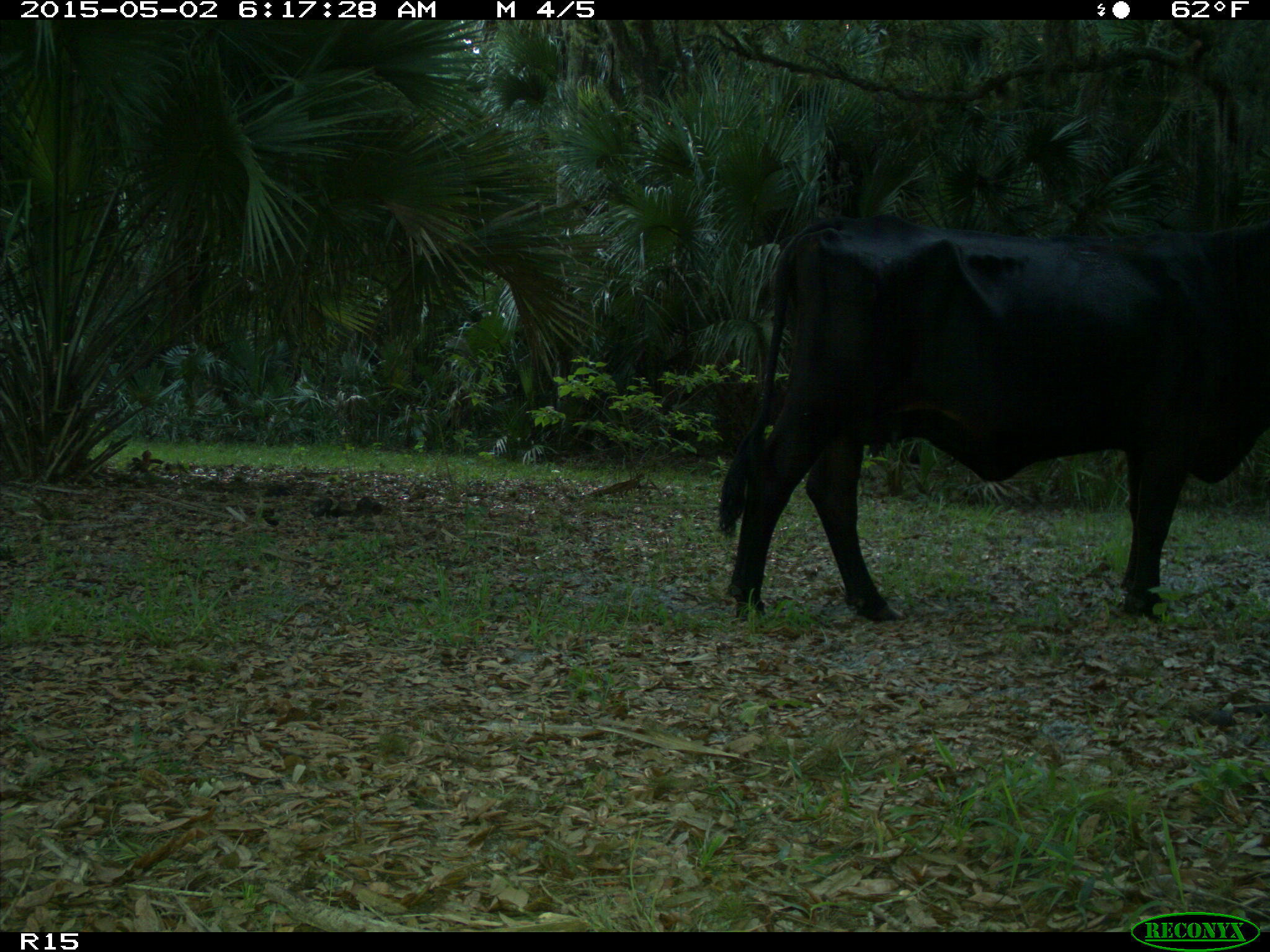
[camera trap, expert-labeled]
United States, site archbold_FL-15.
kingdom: Animalia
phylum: Chordata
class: Mammalia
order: Artiodactyla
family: Bovidae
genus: Bos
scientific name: Bos taurus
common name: domestic cow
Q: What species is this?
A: Bos taurus (domestic cow).